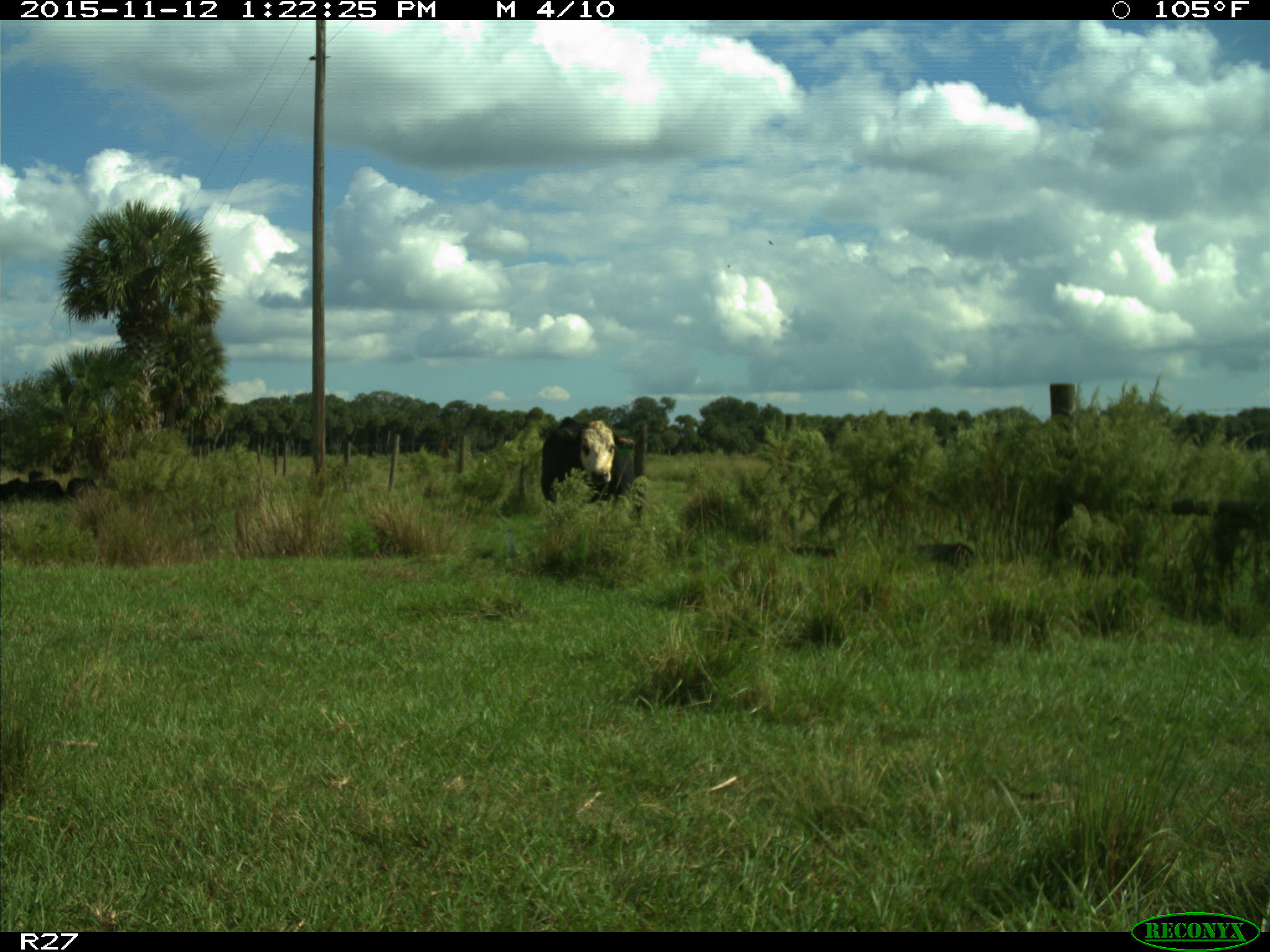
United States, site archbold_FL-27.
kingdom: Animalia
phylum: Chordata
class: Mammalia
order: Artiodactyla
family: Bovidae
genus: Bos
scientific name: Bos taurus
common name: domestic cow